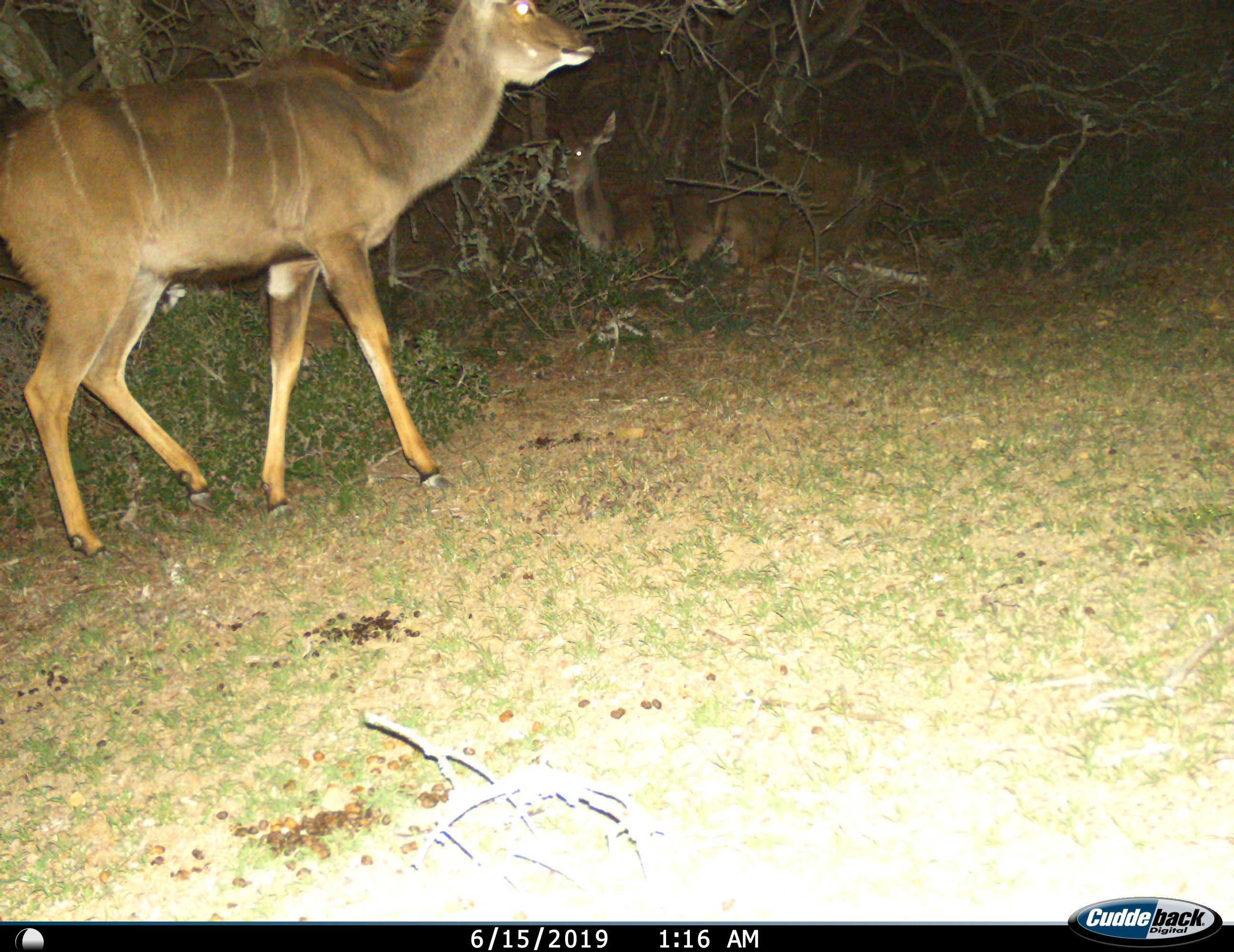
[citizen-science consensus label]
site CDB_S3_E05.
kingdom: Animalia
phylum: Chordata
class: Mammalia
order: Artiodactyla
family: Bovidae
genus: Tragelaphus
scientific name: Tragelaphus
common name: kudu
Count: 2.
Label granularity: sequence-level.